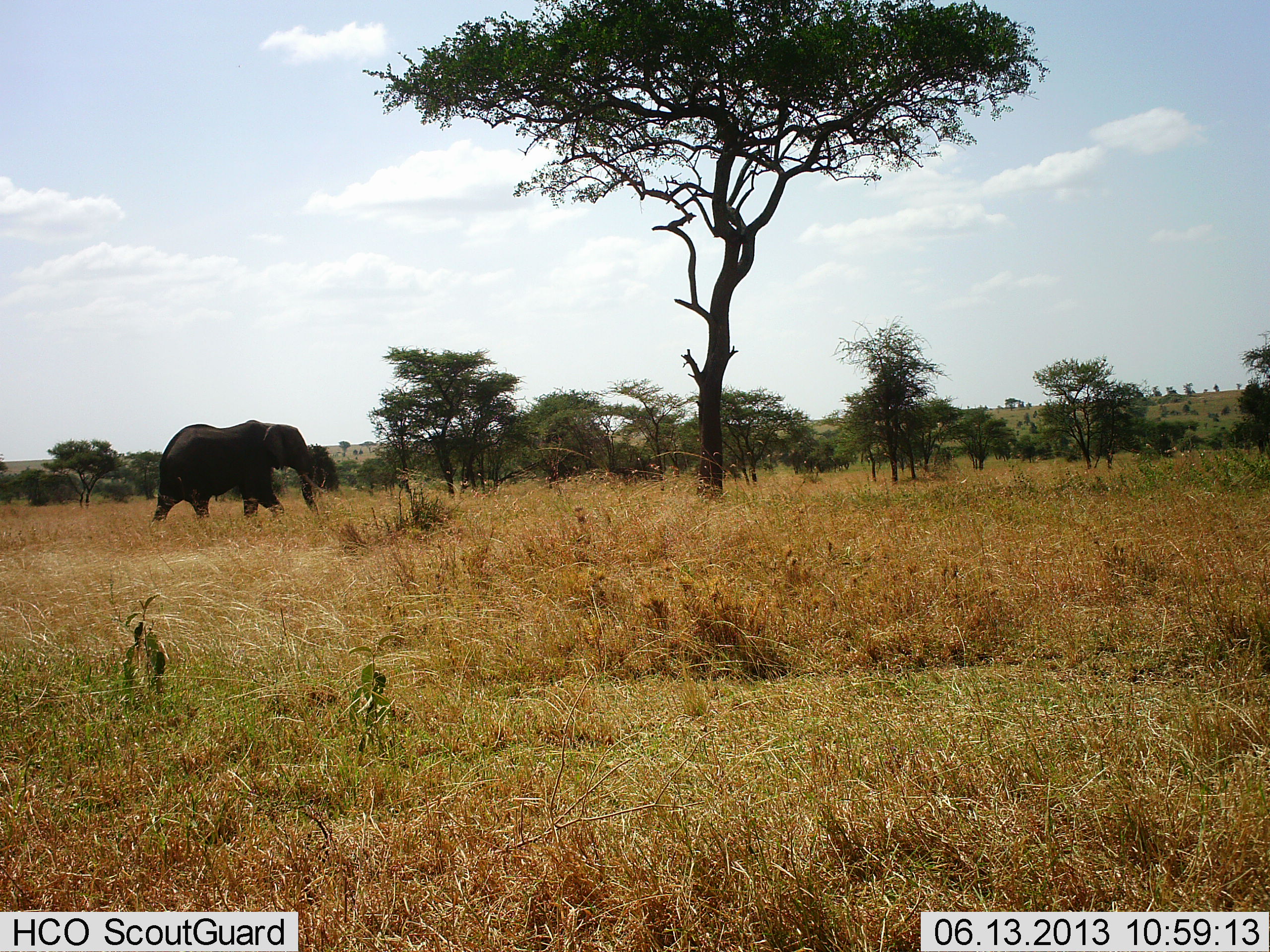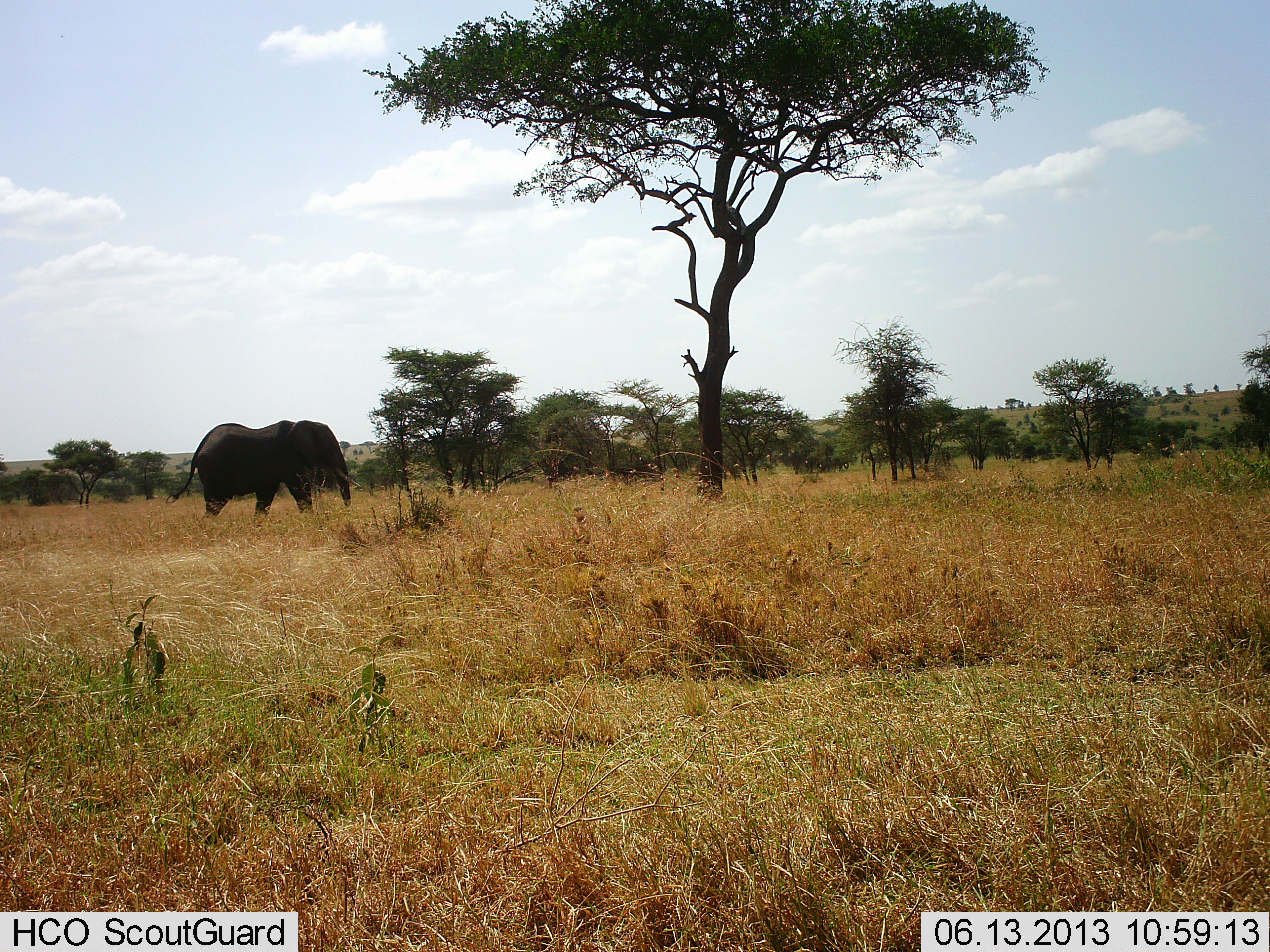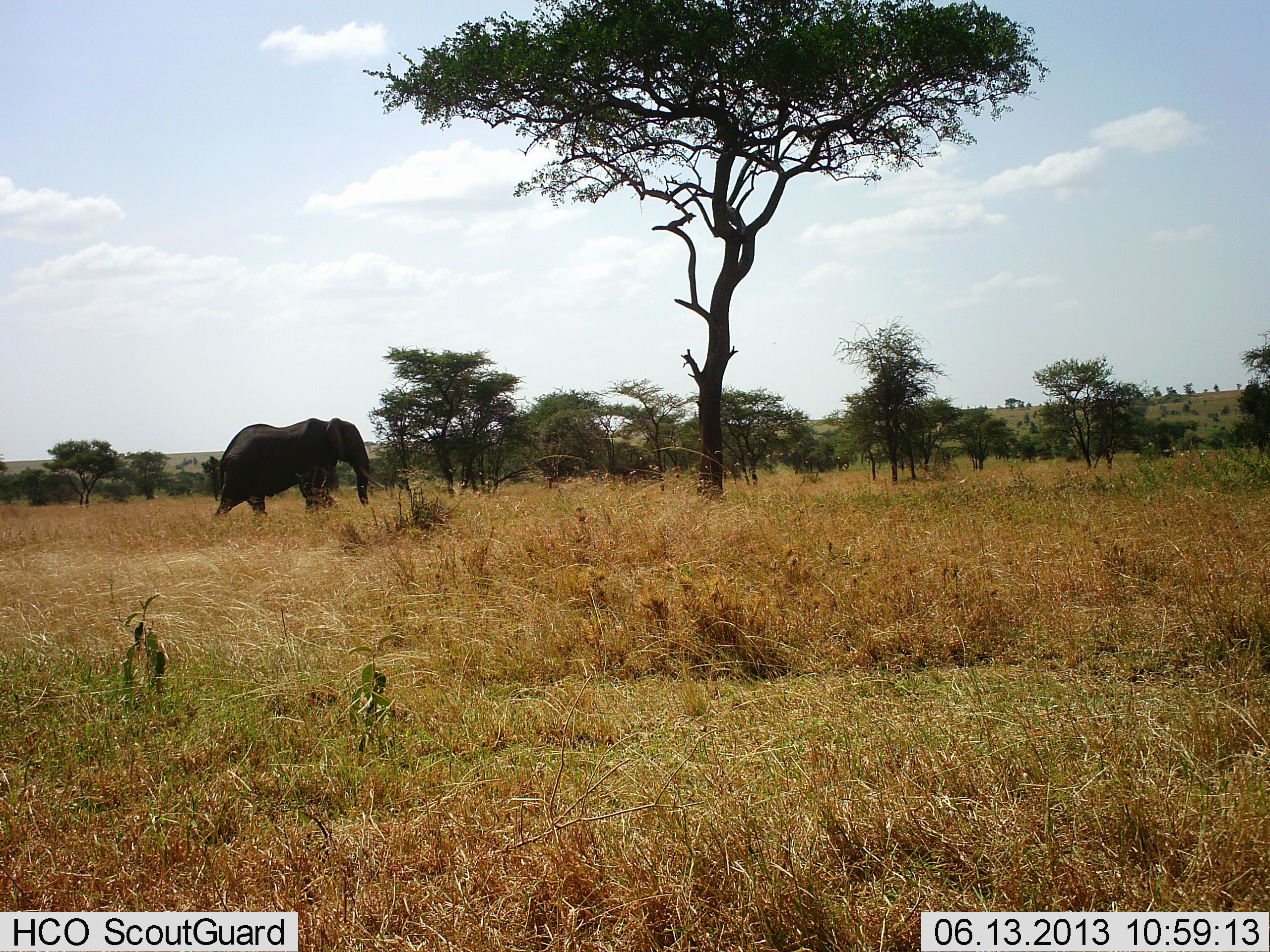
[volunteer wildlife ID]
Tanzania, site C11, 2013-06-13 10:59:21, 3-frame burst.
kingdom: Animalia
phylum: Chordata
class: Mammalia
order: Proboscidea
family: Elephantidae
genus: Loxodonta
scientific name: Loxodonta africana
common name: african bush elephant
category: elephant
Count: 1.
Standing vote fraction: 16%.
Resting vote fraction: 0%.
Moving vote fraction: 88%.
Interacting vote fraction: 0%.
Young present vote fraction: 0%.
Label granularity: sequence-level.